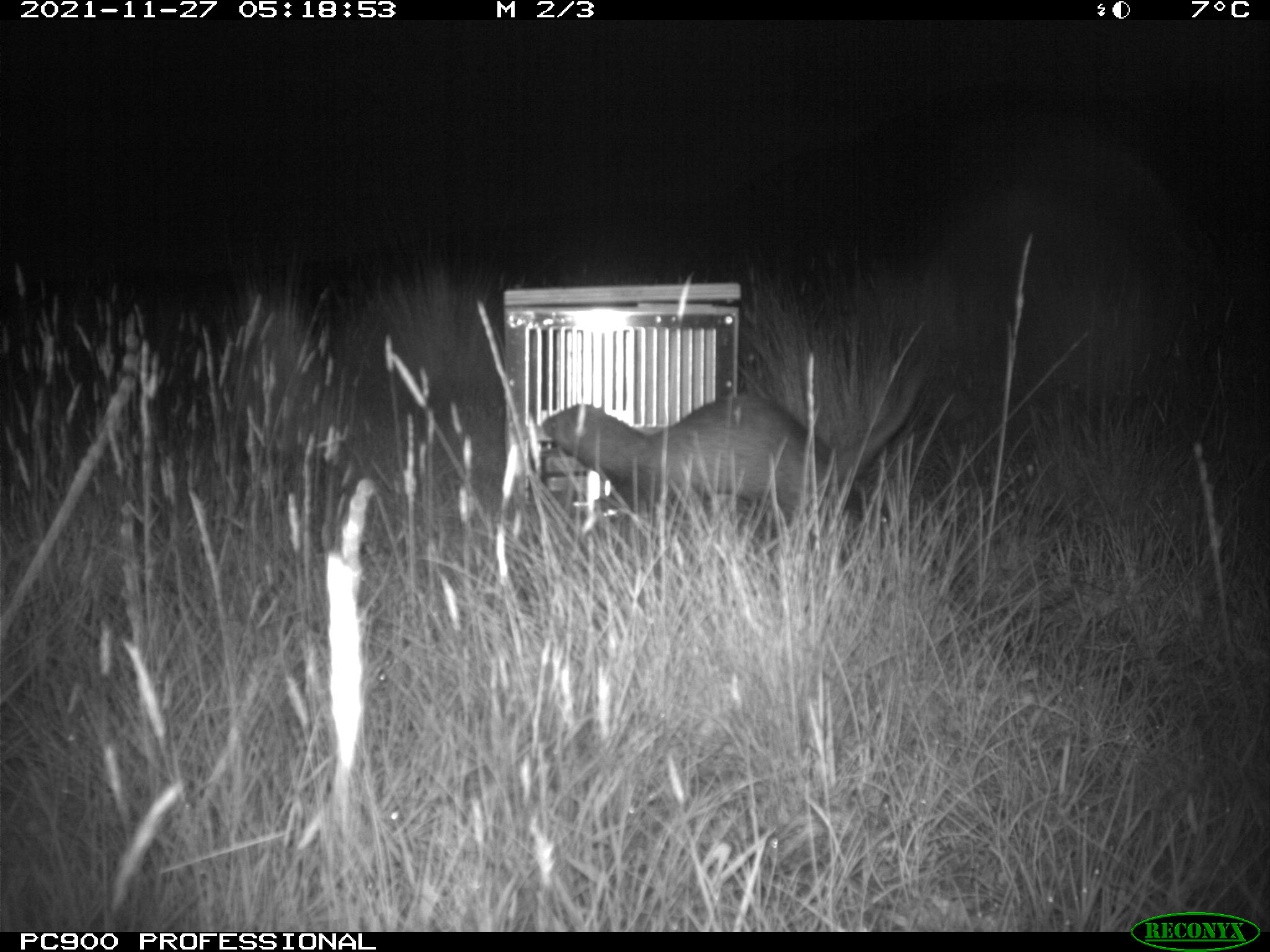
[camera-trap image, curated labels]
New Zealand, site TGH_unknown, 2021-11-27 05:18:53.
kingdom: Animalia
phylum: Chordata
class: Mammalia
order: Carnivora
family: Mustelidae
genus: Mustela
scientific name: Mustela furo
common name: ferret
Ferret (Mustela furo).